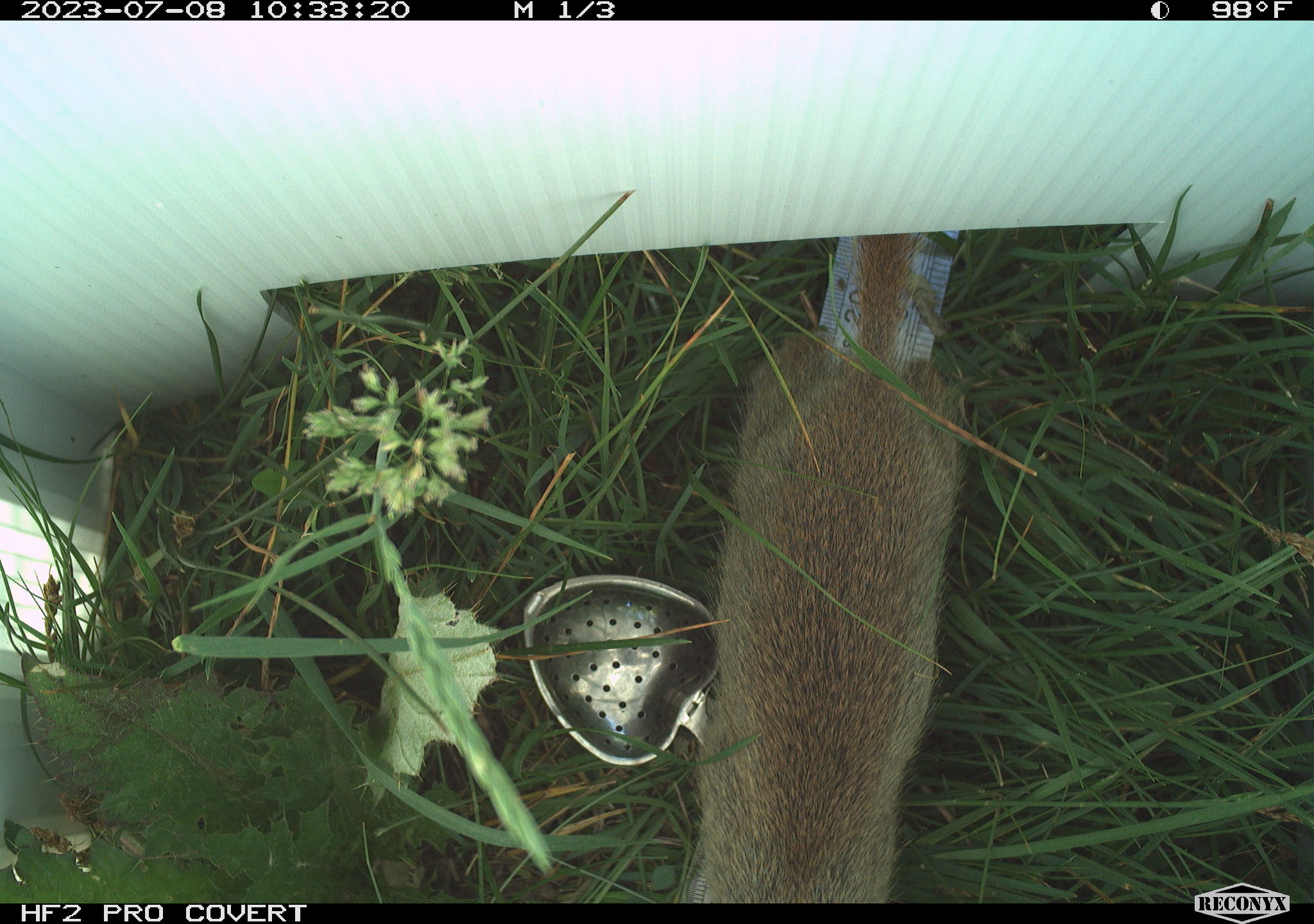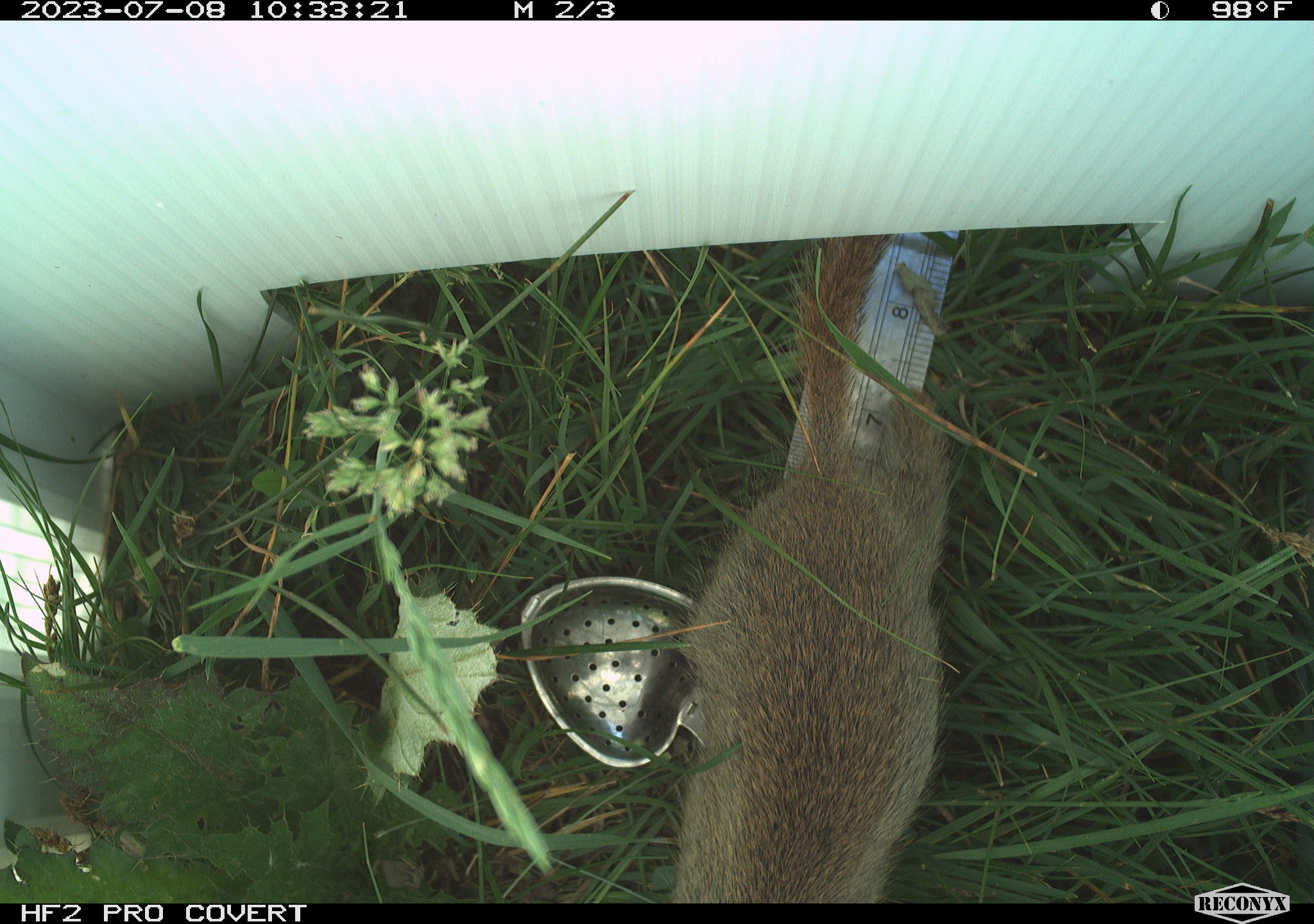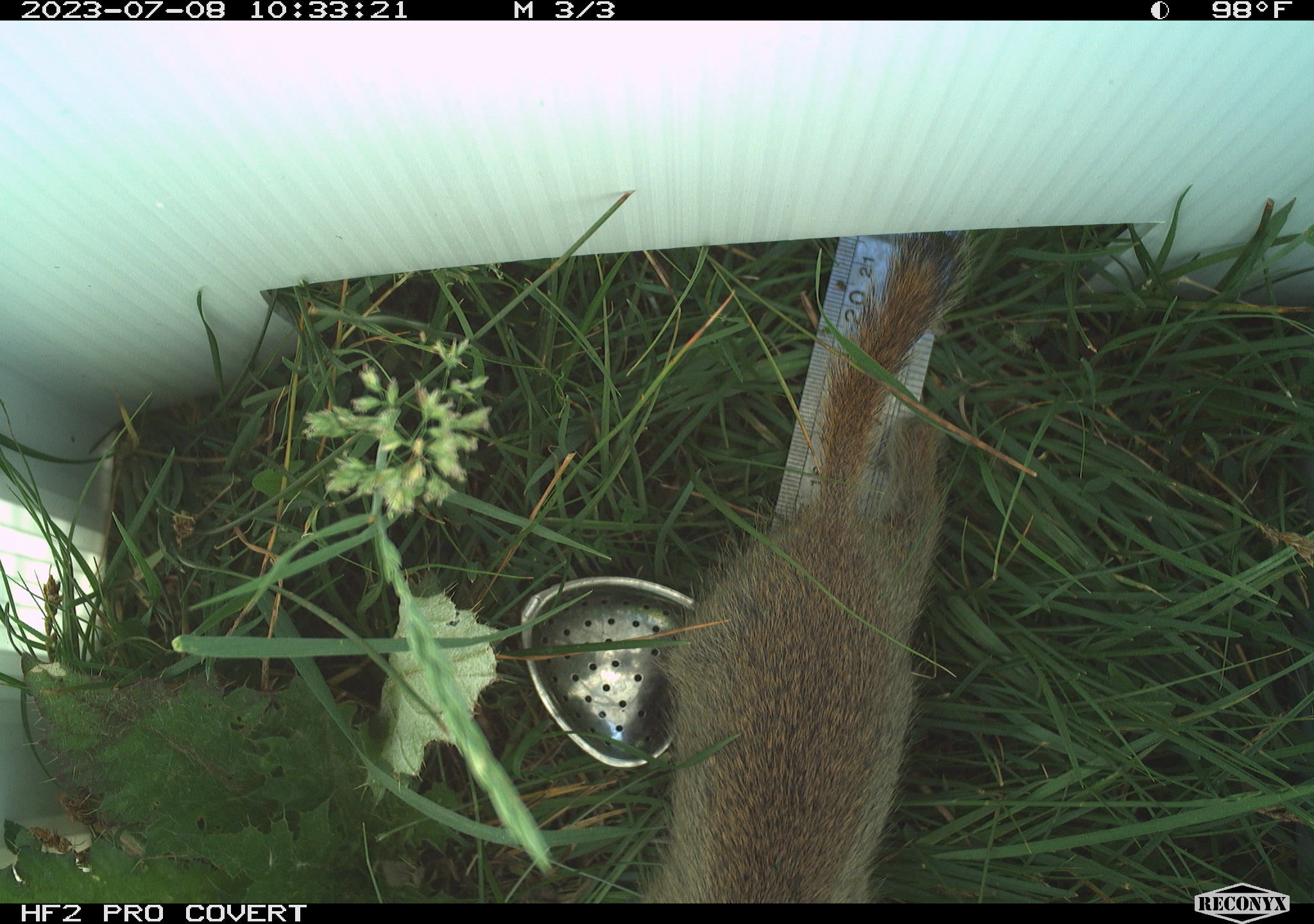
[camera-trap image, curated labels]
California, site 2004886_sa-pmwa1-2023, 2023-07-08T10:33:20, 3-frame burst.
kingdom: Animalia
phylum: Chordata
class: Mammalia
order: Rodentia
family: Sciuridae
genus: Urocitellus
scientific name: Urocitellus beldingi beldingi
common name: belding's ground squirrel